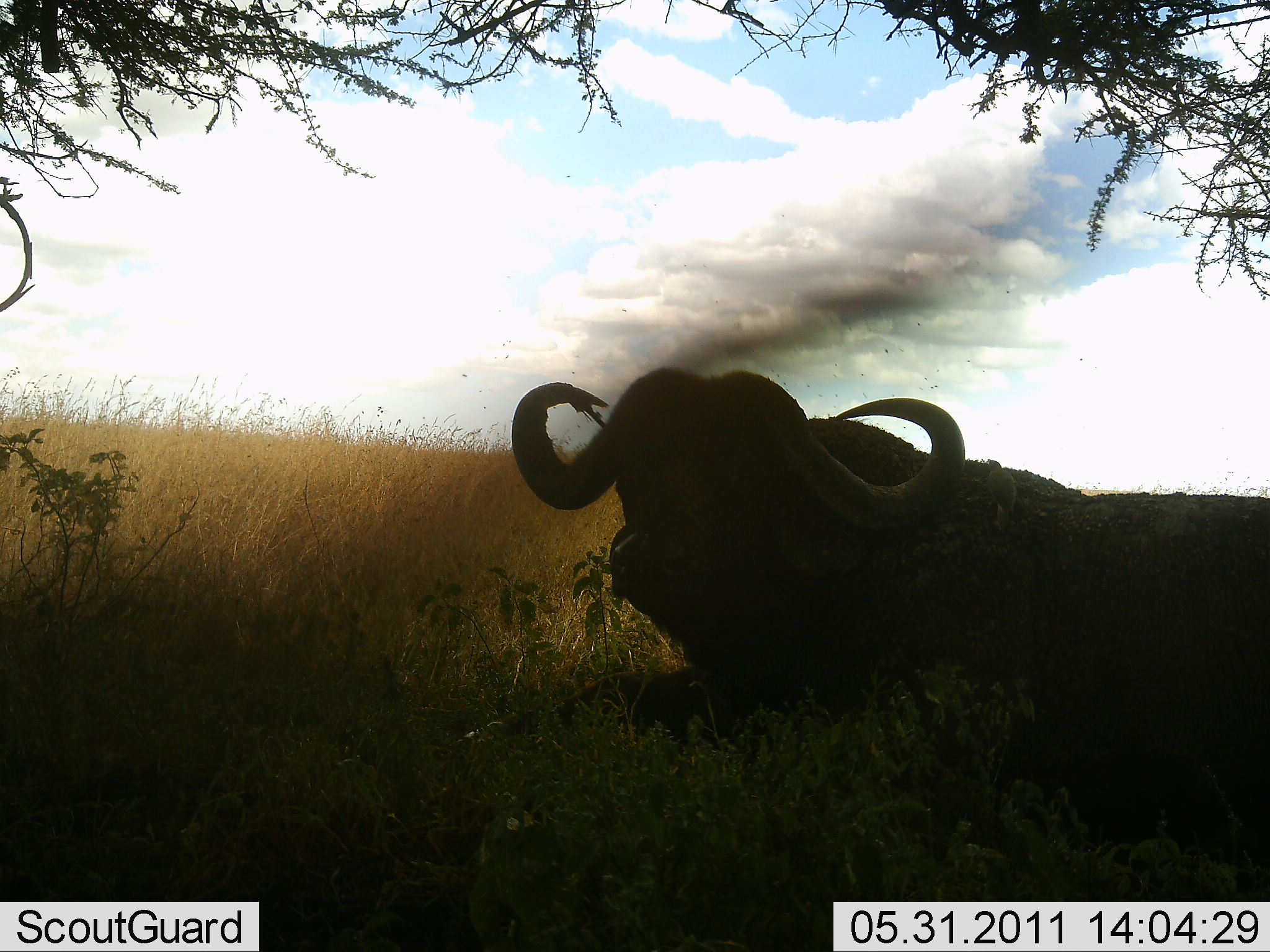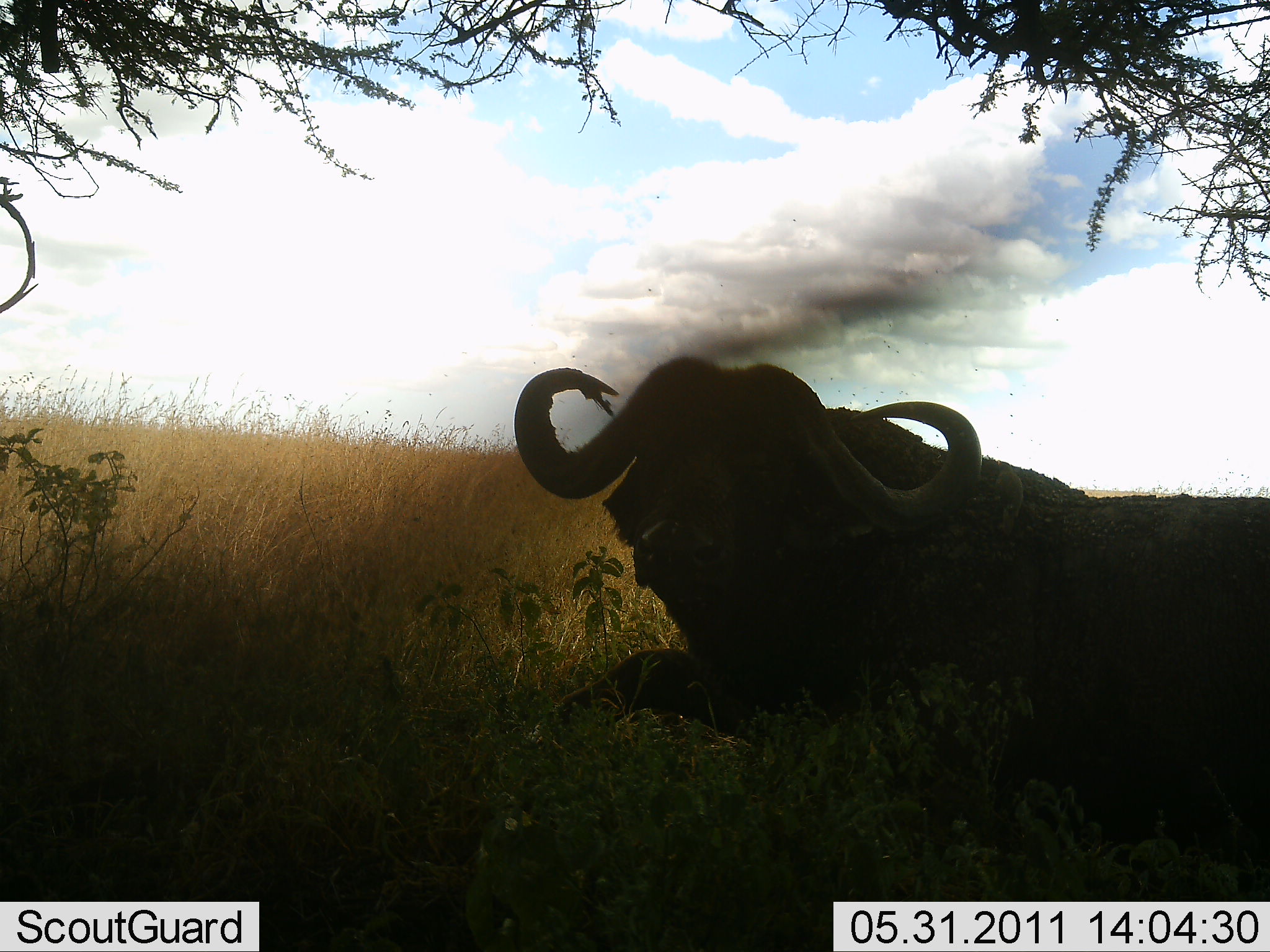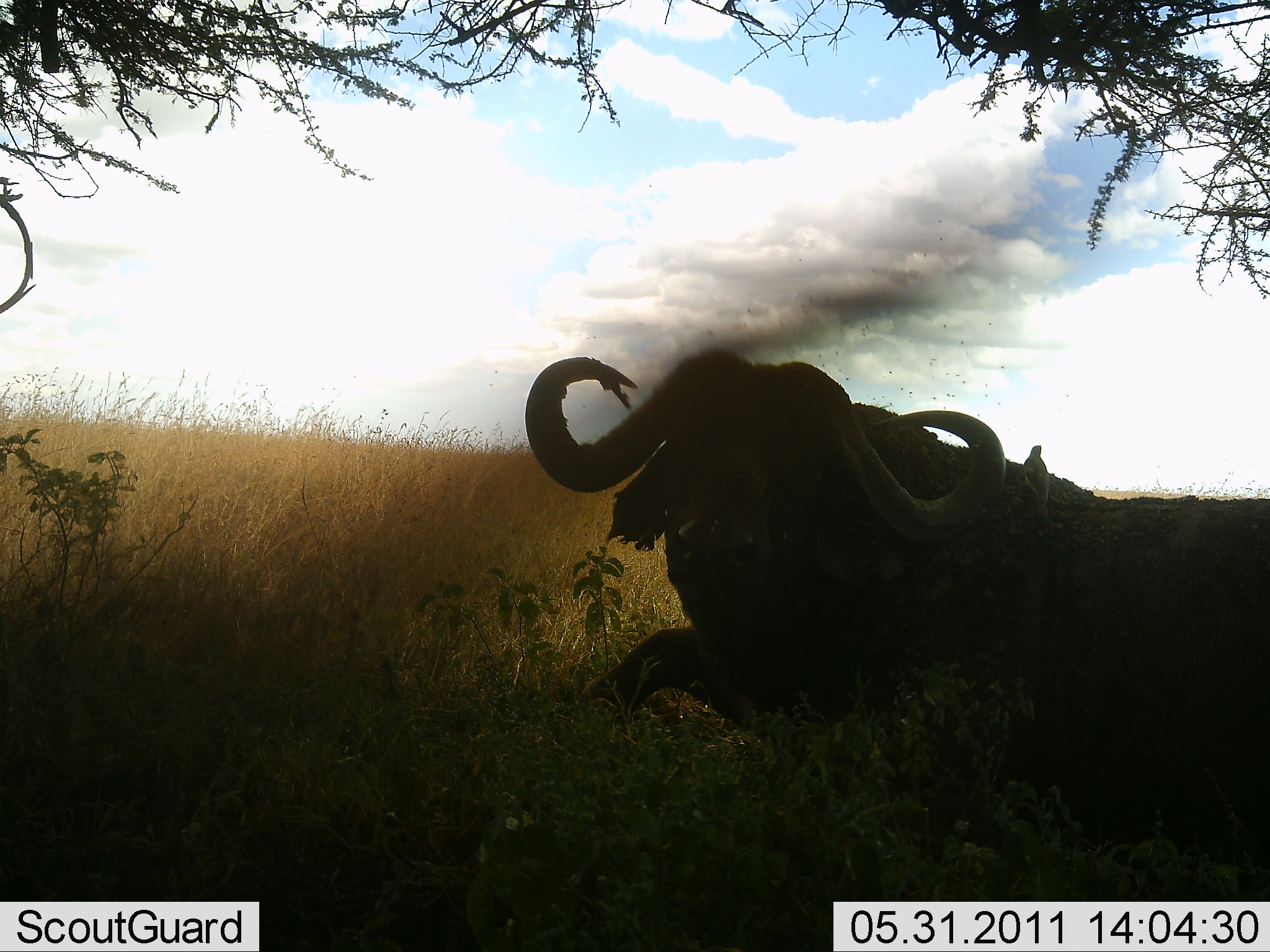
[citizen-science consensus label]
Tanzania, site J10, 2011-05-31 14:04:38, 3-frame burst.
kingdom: Animalia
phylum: Chordata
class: Mammalia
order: Artiodactyla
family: Bovidae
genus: Syncerus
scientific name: Syncerus caffer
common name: cape buffalo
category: buffalo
Buffalo (cape buffalo) (Syncerus caffer), count 1. Behavior (volunteer vote fractions): standing 8%, resting 92%, moving 0%, interacting 0%. Young present (vote fraction): 0%. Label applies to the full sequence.